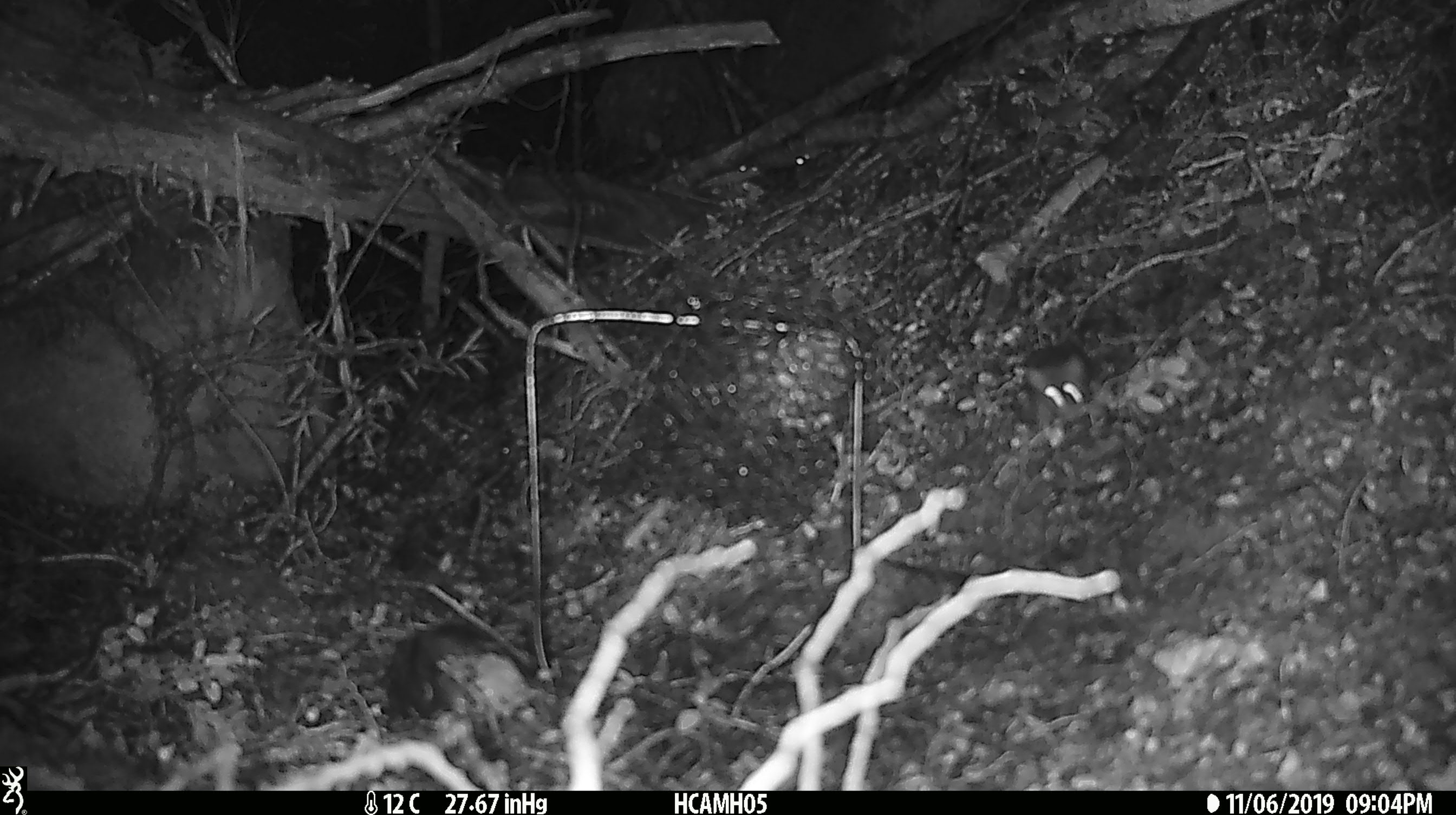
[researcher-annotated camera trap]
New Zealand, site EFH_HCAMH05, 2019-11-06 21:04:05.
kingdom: Animalia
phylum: Chordata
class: Mammalia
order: Rodentia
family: Muridae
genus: Mus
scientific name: Mus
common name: mouse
Mouse (Mus).